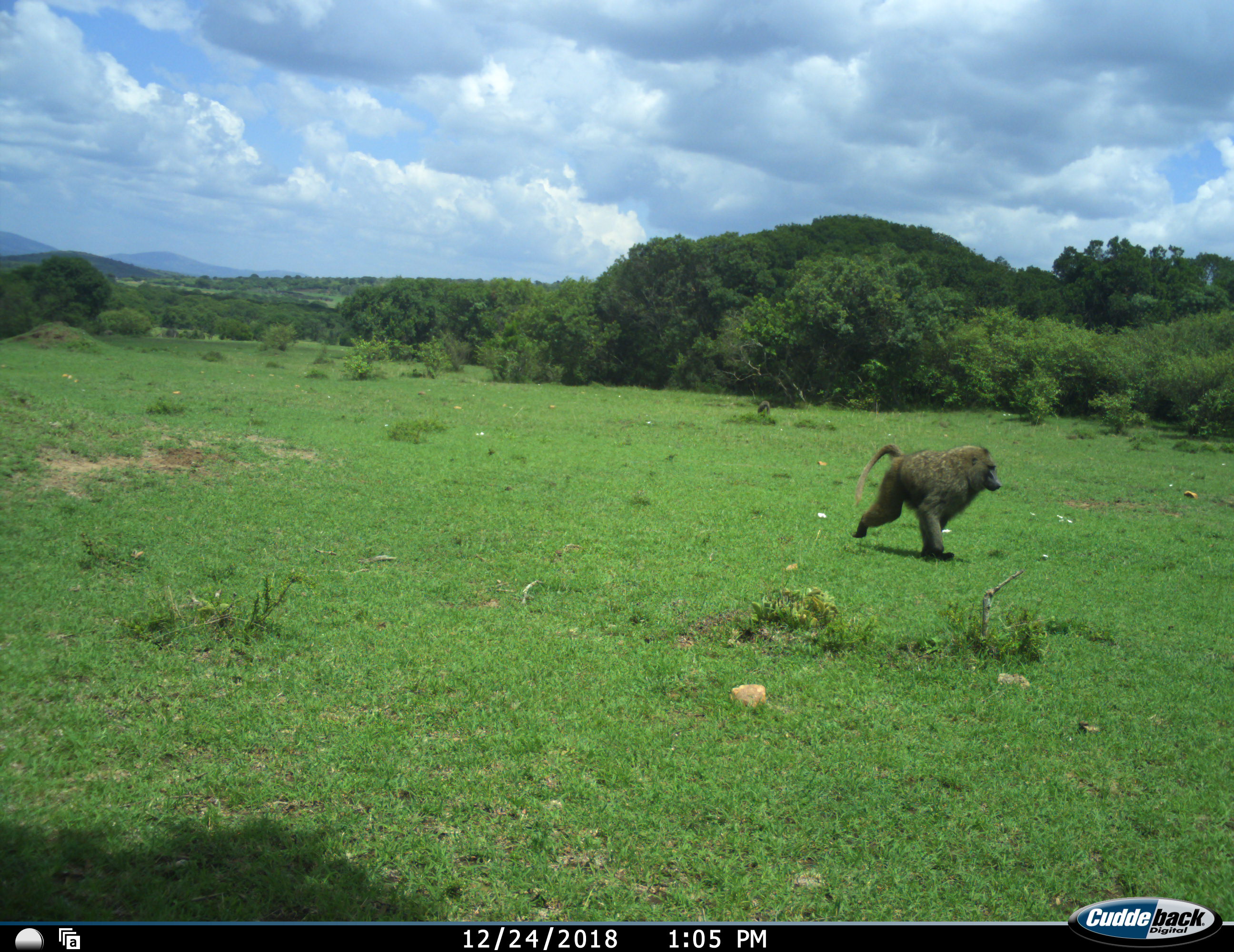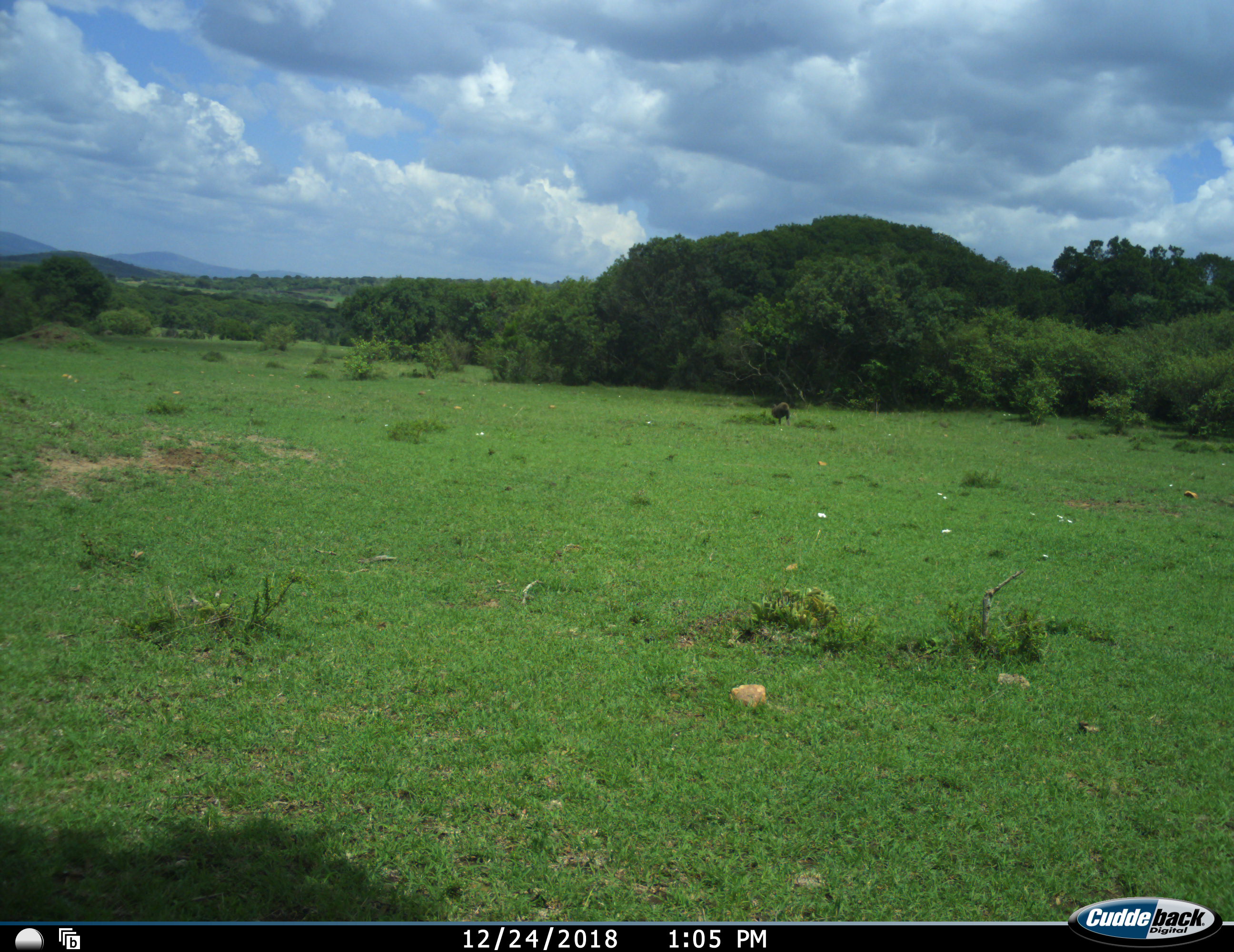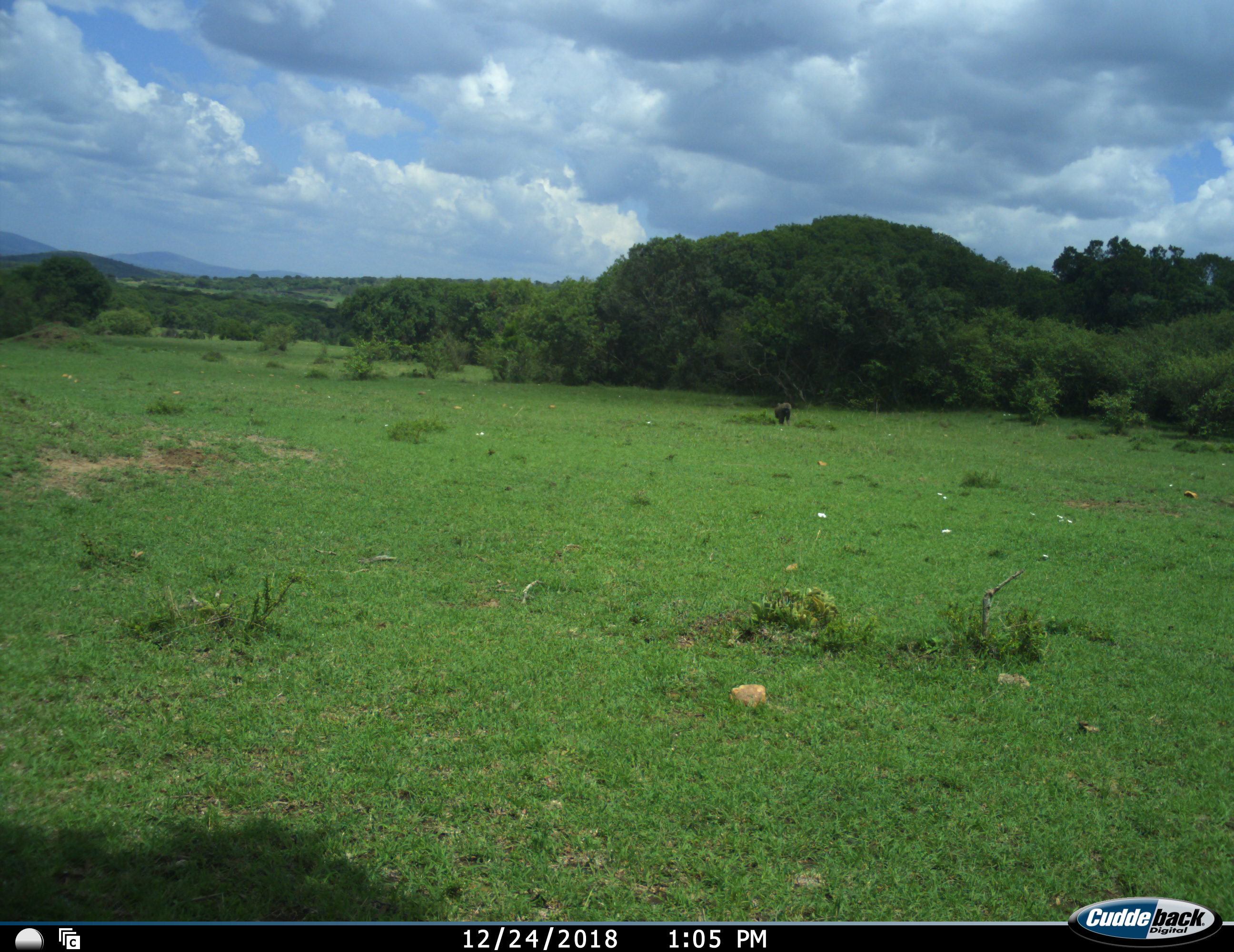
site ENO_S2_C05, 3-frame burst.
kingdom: Animalia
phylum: Chordata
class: Mammalia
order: Primates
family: Cercopithecidae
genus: Papio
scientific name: Papio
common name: baboon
Baboon (Papio), count 2. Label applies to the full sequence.